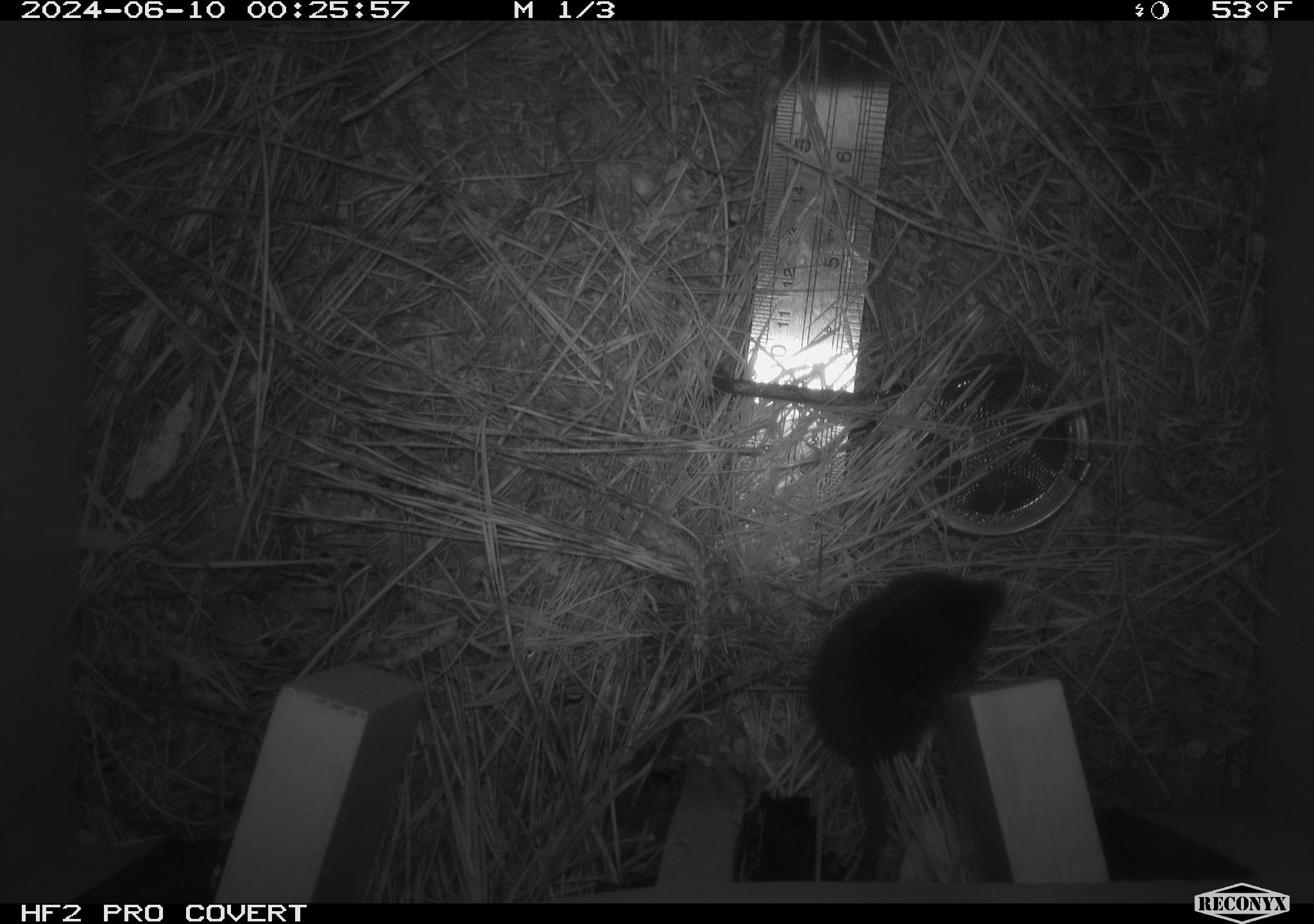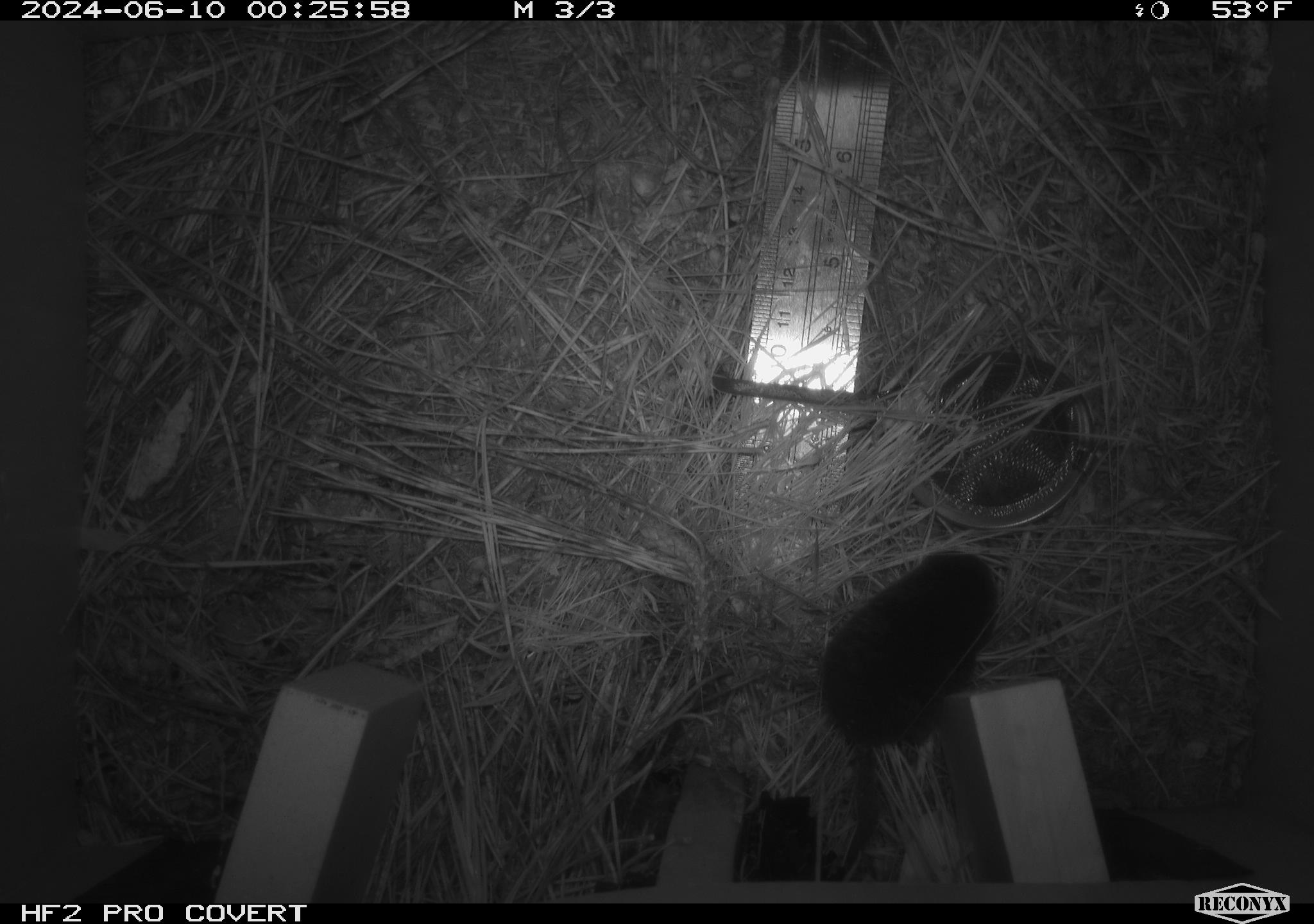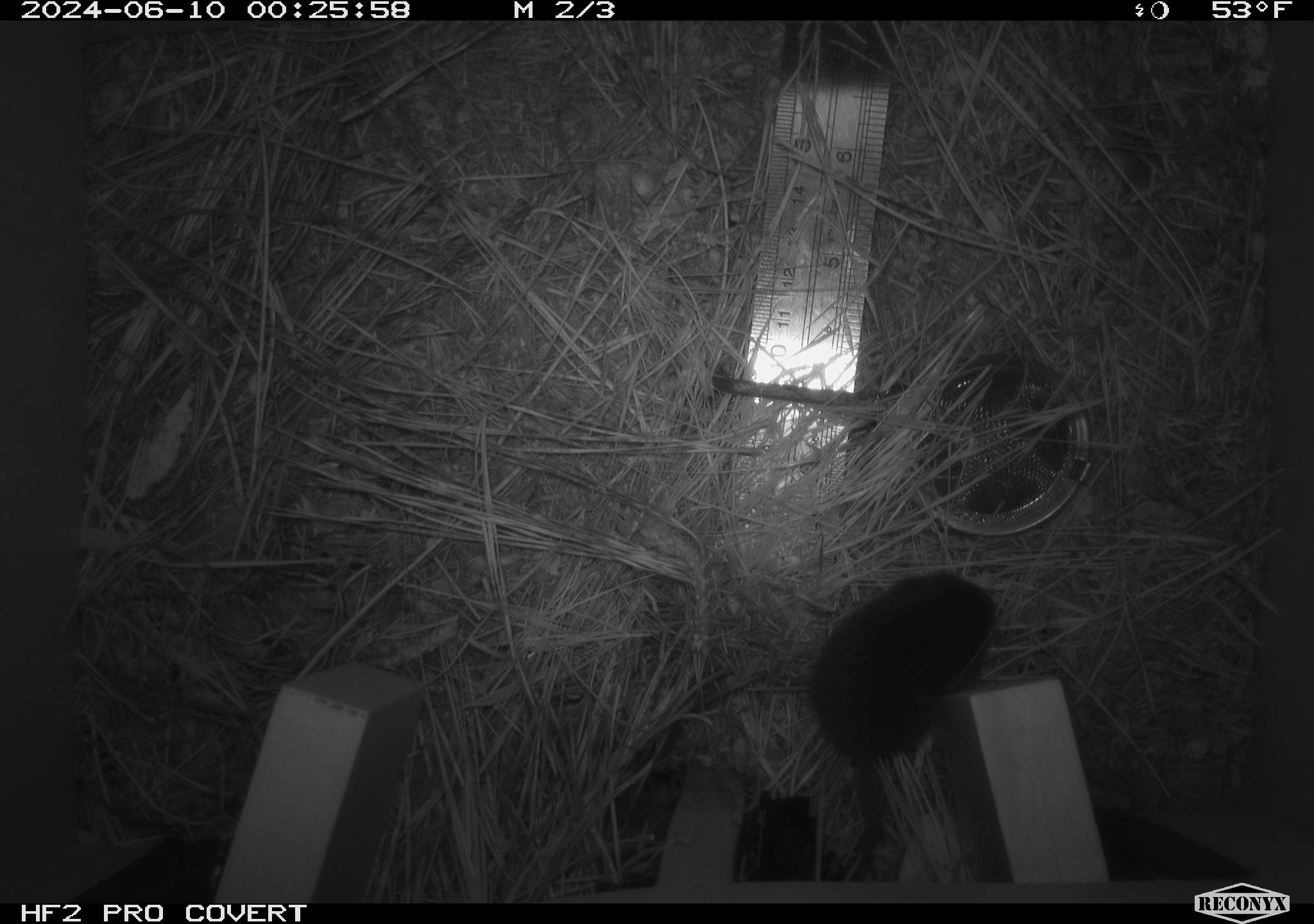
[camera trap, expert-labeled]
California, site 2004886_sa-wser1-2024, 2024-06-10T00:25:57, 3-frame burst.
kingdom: Animalia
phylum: Chordata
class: Mammalia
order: Rodentia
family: Cricetidae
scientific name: Arvicolinae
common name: voles, lemmings, and muskrats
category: arvicolinae subfamily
Arvicolinae subfamily (voles, lemmings, and muskrats) (Arvicolinae).